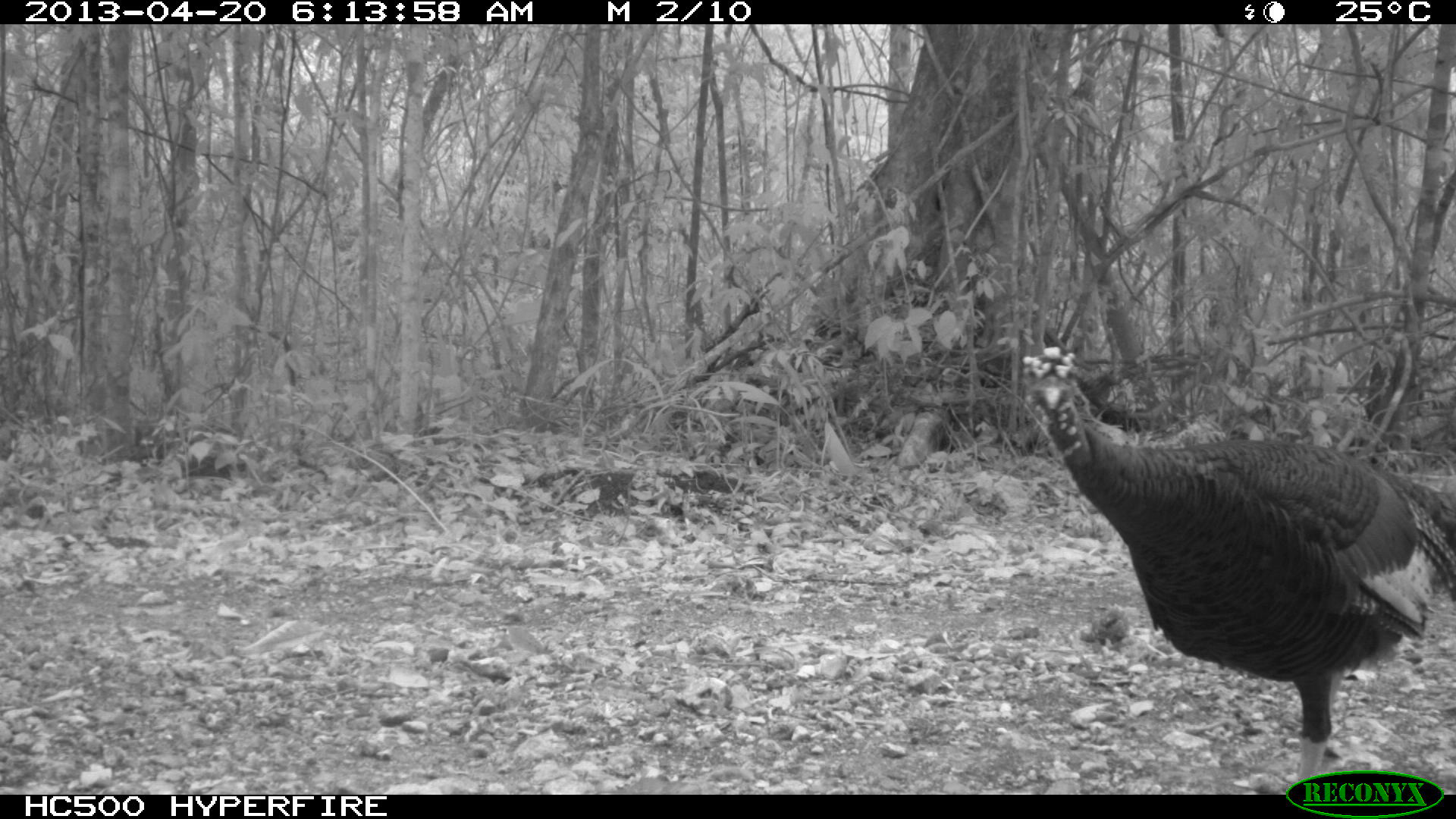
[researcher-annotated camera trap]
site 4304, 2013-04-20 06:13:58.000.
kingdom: Animalia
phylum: Chordata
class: Aves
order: Galliformes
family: Phasianidae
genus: Meleagris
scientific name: Meleagris ocellata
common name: ocellated turkey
Meleagris ocellata (ocellated turkey), count 1.